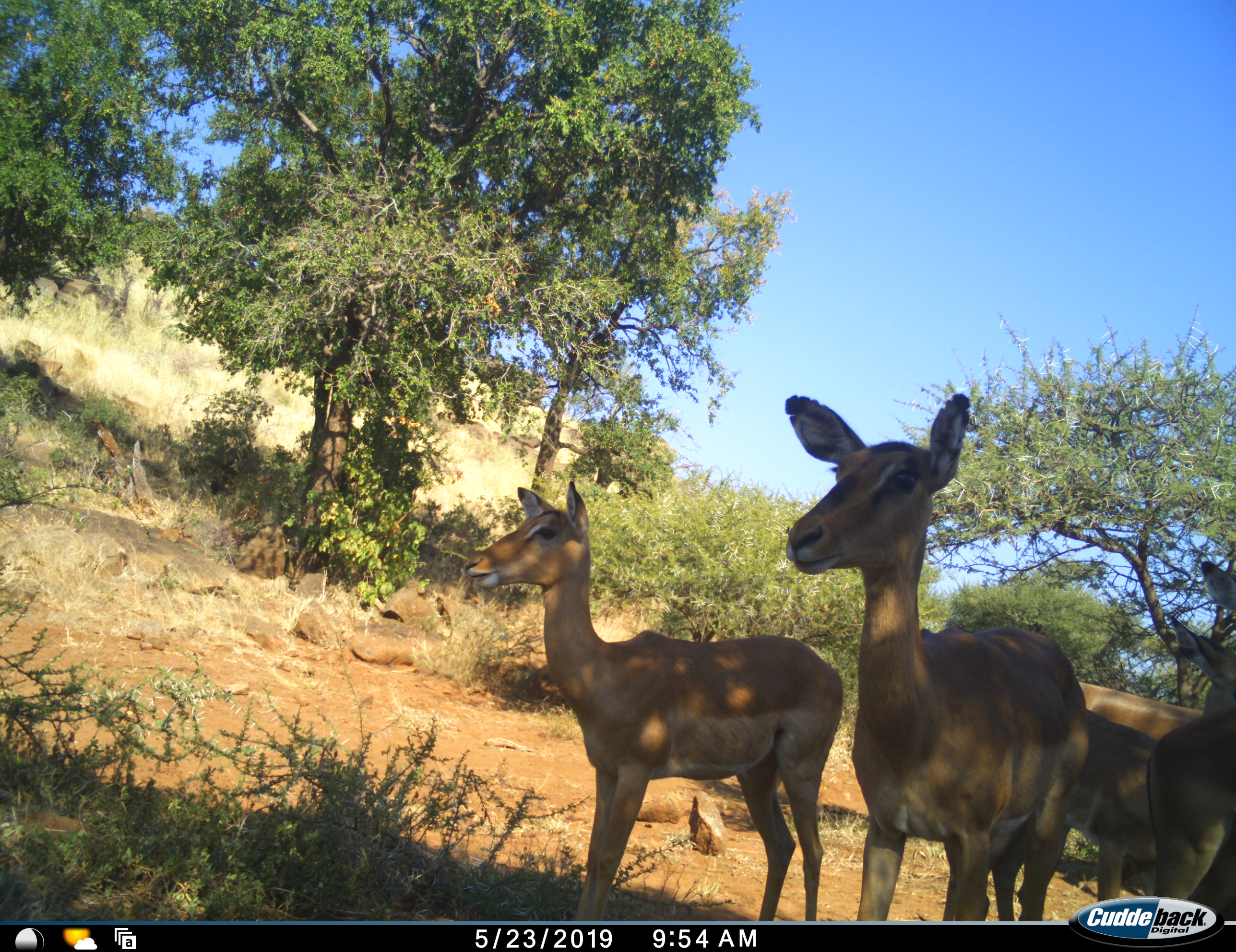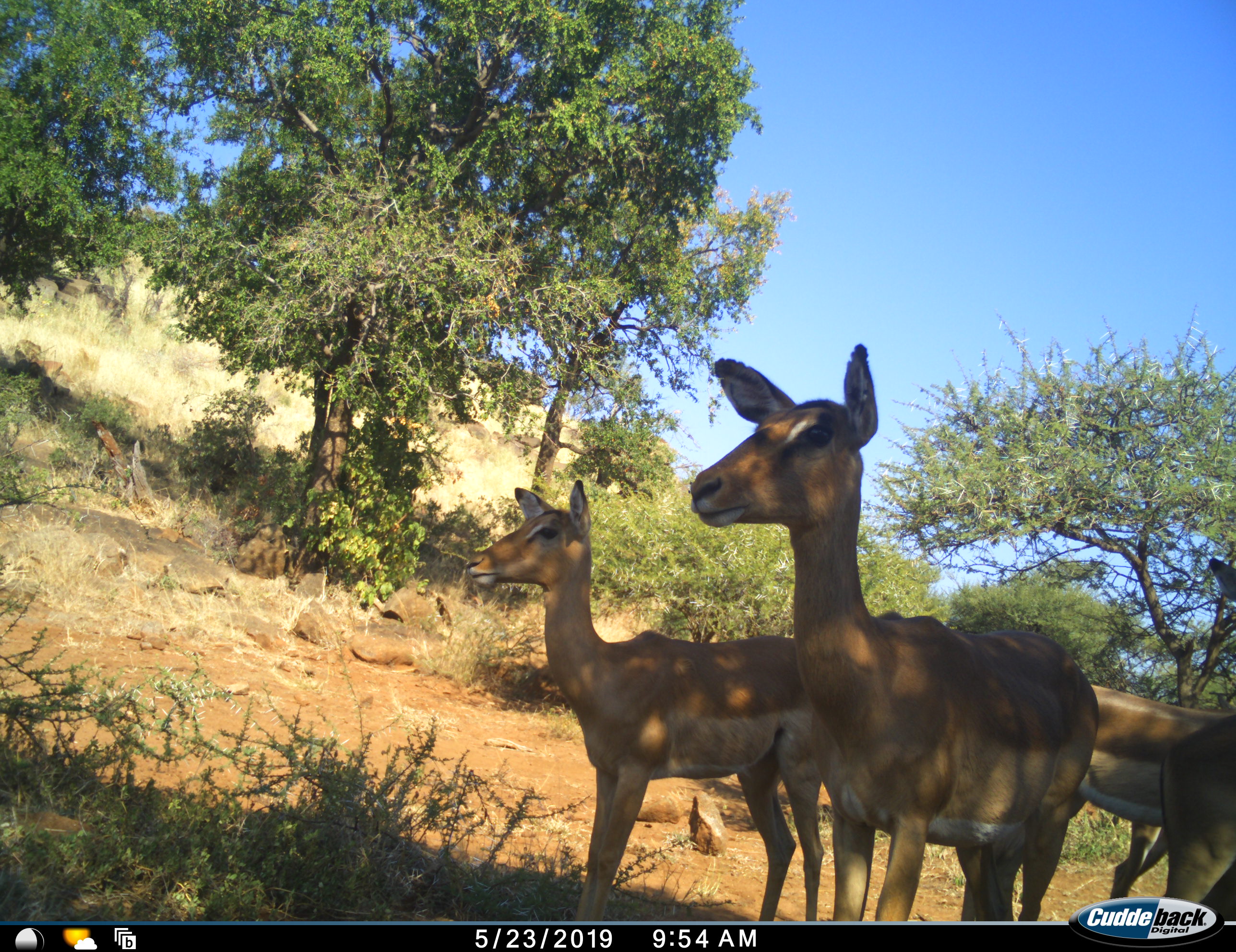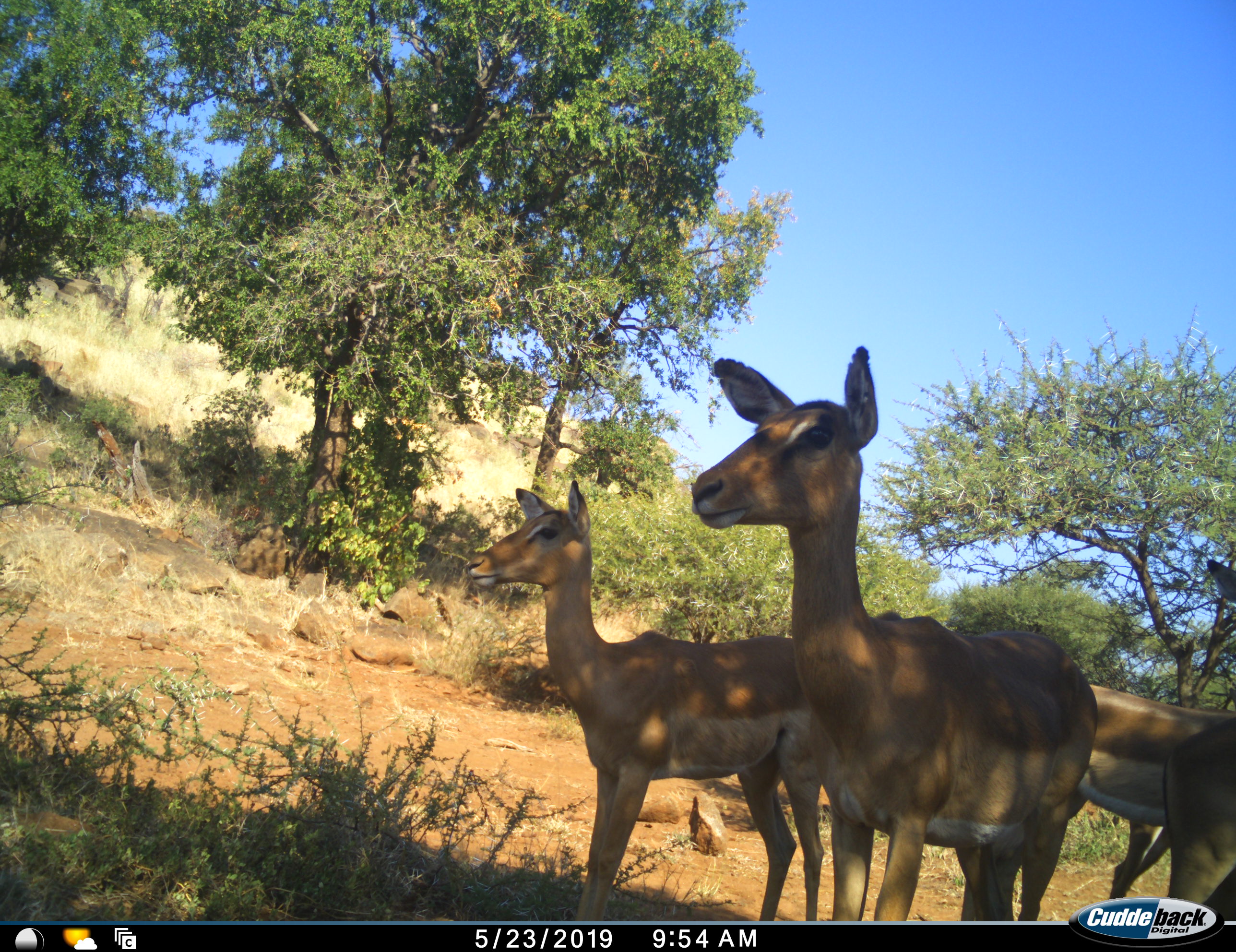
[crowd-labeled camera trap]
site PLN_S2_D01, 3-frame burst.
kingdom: Animalia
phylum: Chordata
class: Mammalia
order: Artiodactyla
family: Bovidae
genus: Aepyceros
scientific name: Aepyceros melampus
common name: impala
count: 4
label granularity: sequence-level